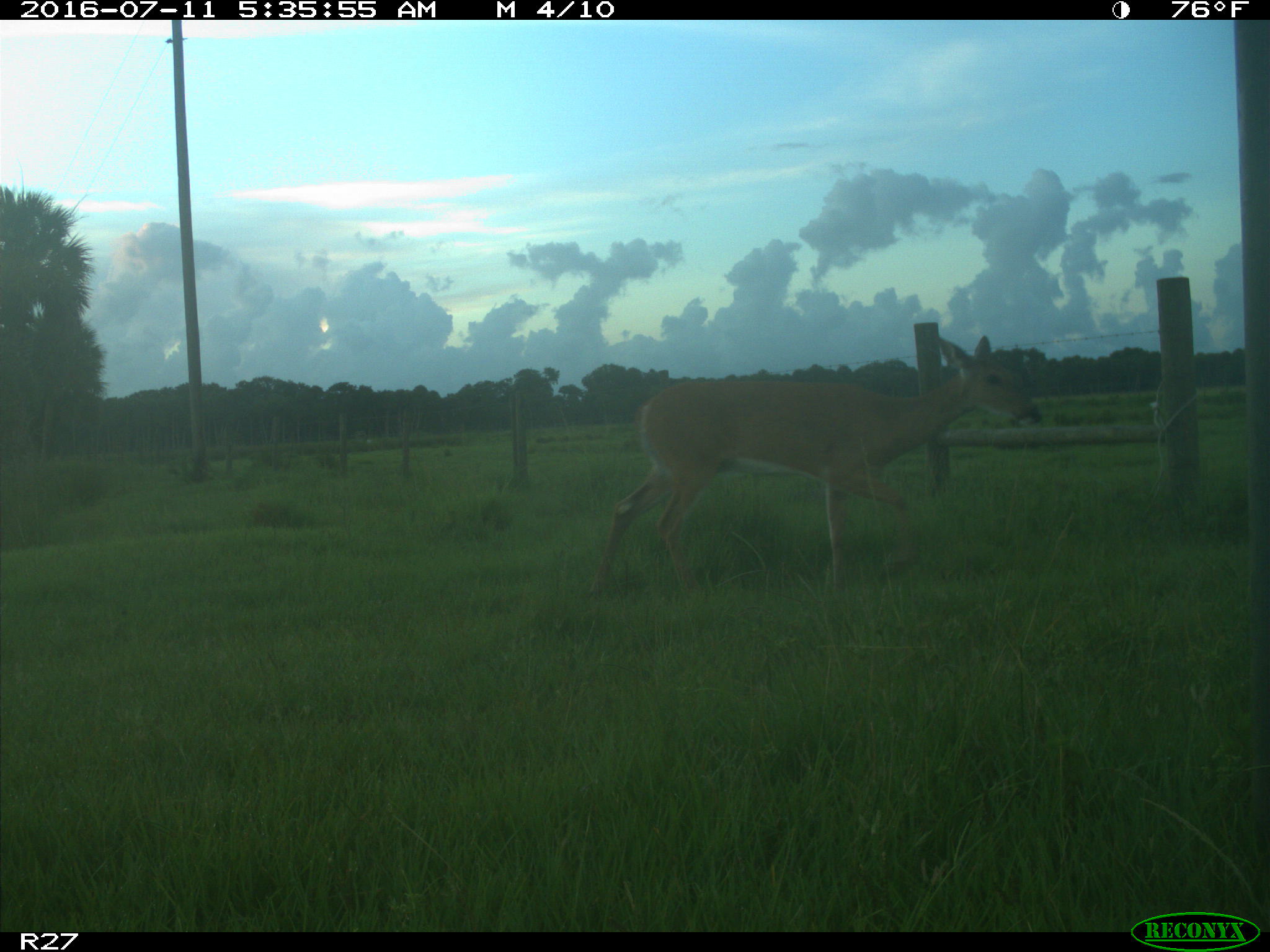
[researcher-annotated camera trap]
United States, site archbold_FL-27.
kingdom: Animalia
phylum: Chordata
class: Mammalia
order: Artiodactyla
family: Cervidae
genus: Odocoileus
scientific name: Odocoileus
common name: deer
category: unidentified deer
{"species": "unidentified deer (deer) (Odocoileus)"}